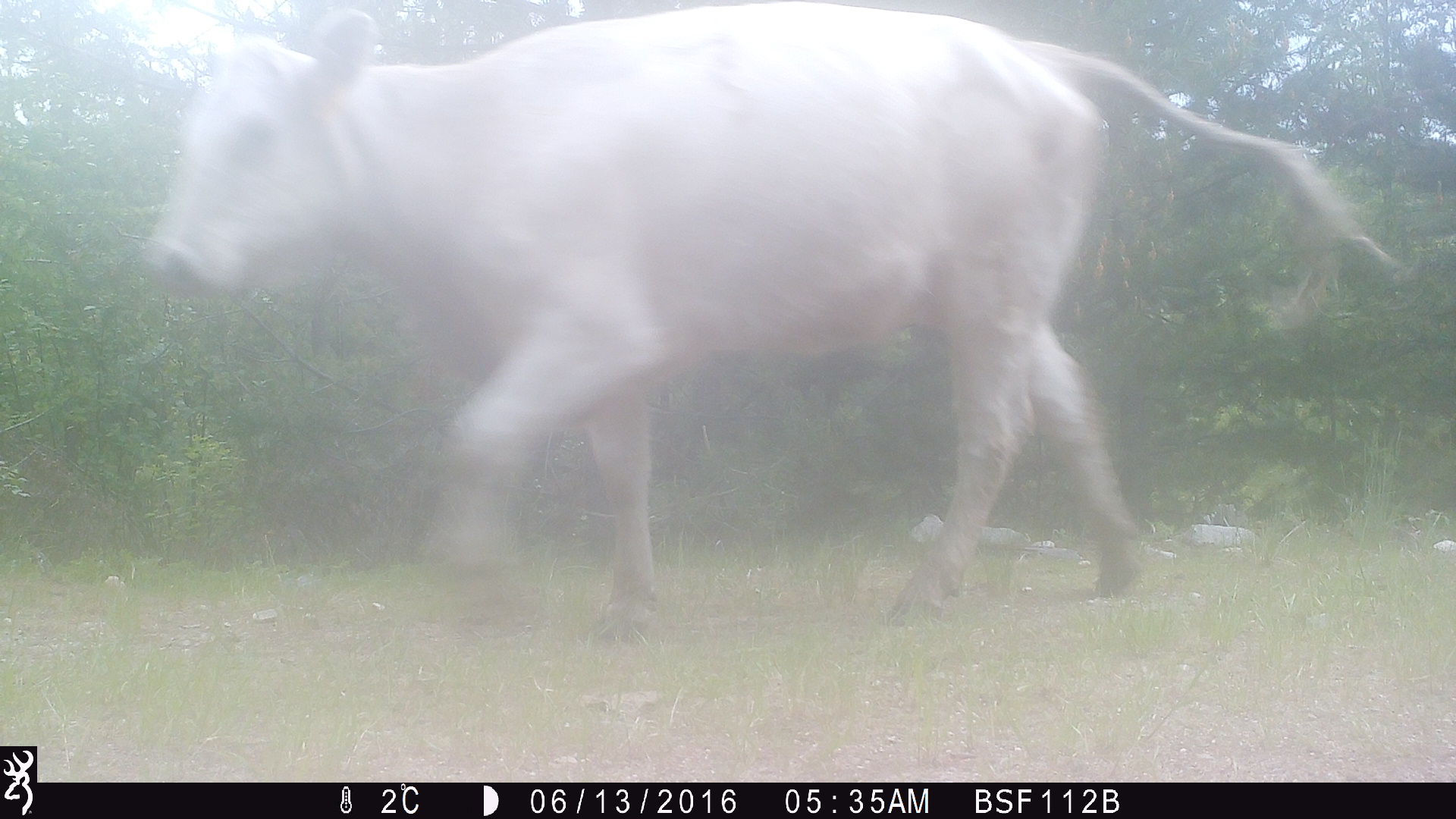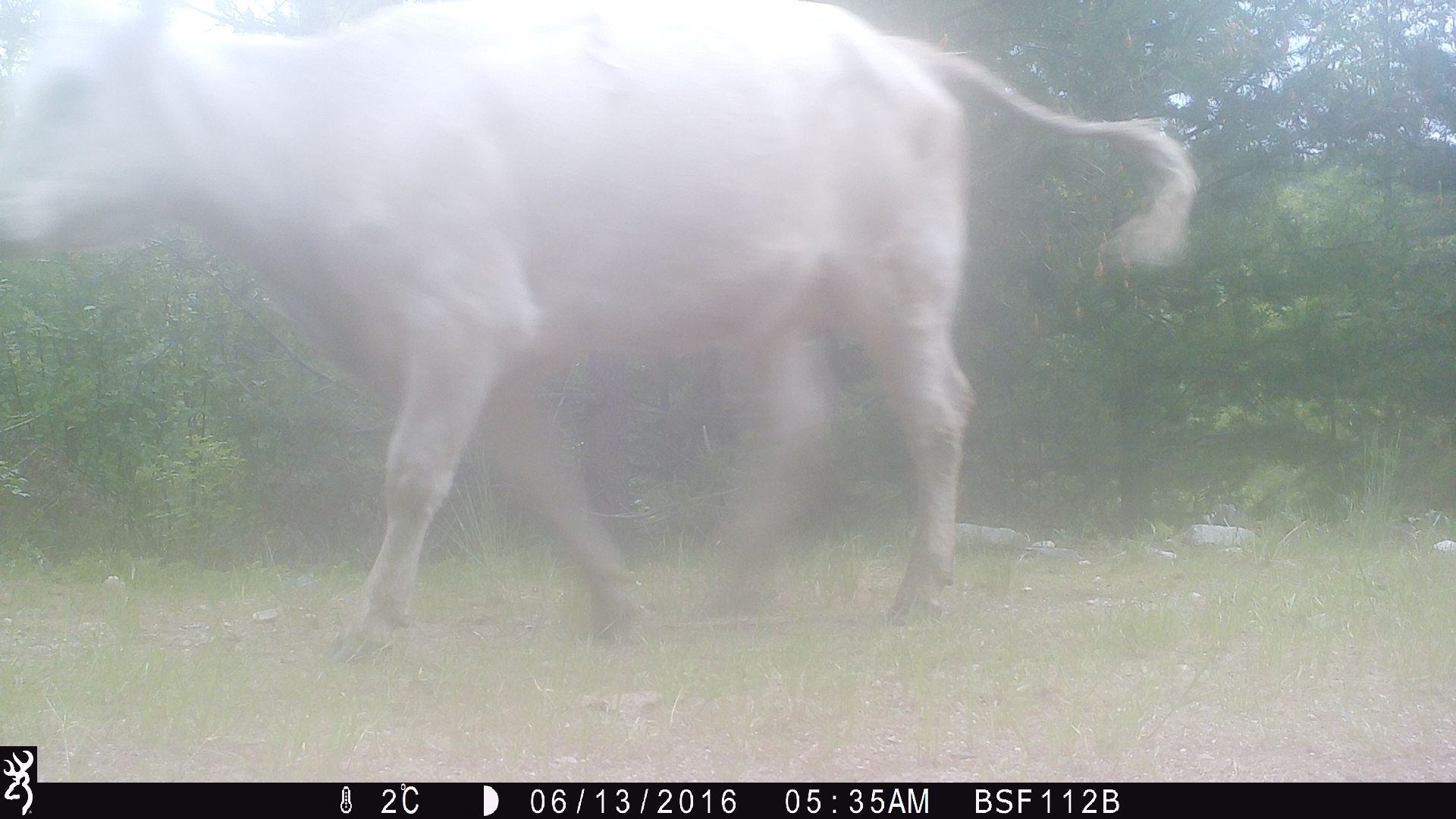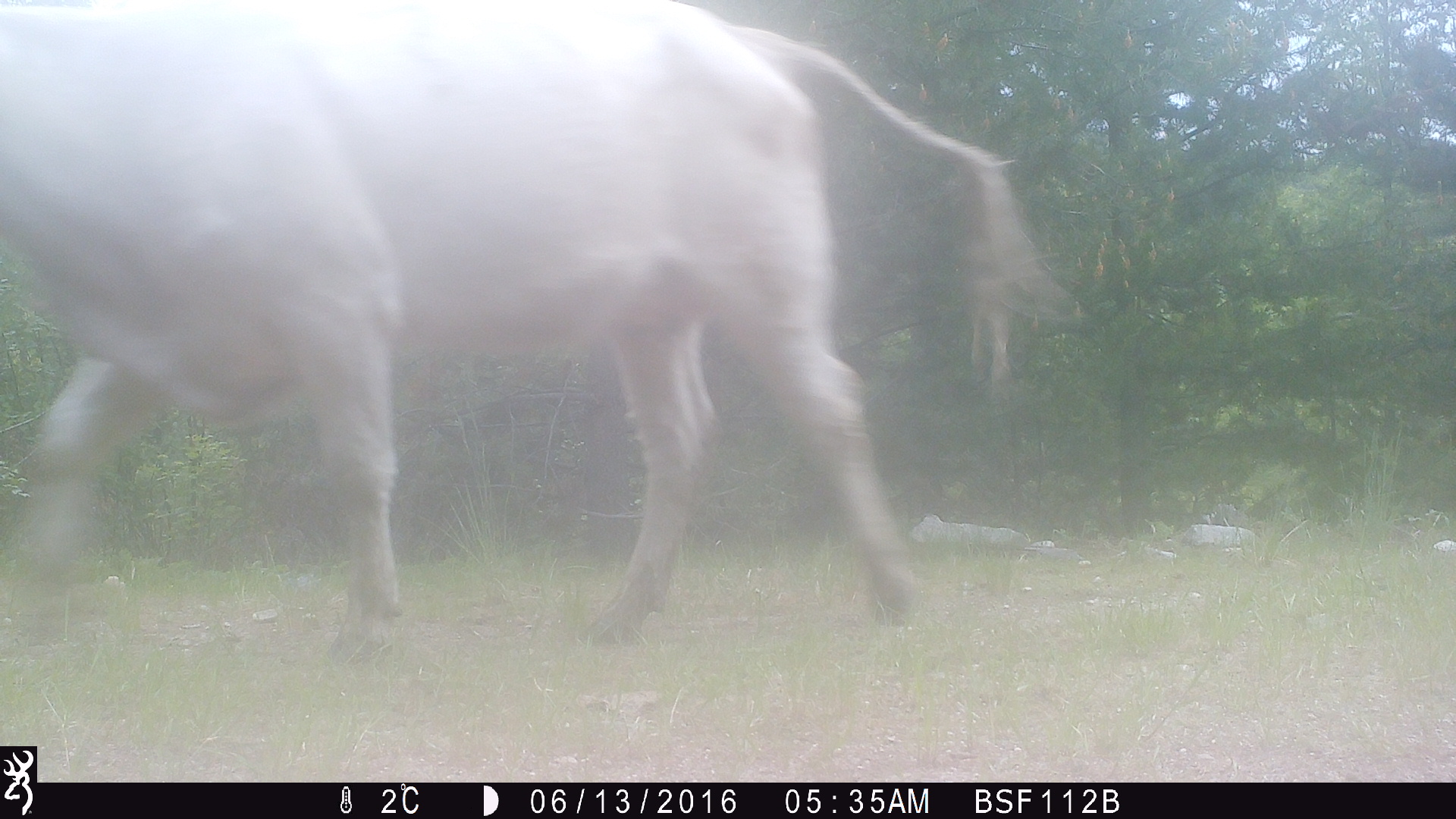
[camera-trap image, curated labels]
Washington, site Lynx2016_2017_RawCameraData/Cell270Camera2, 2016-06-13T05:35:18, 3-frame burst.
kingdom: Animalia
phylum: Chordata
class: Mammalia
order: Artiodactyla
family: Bovidae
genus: Bos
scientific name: Bos taurus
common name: domestic cattle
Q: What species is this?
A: Domestic cattle (Bos taurus).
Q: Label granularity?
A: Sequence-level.